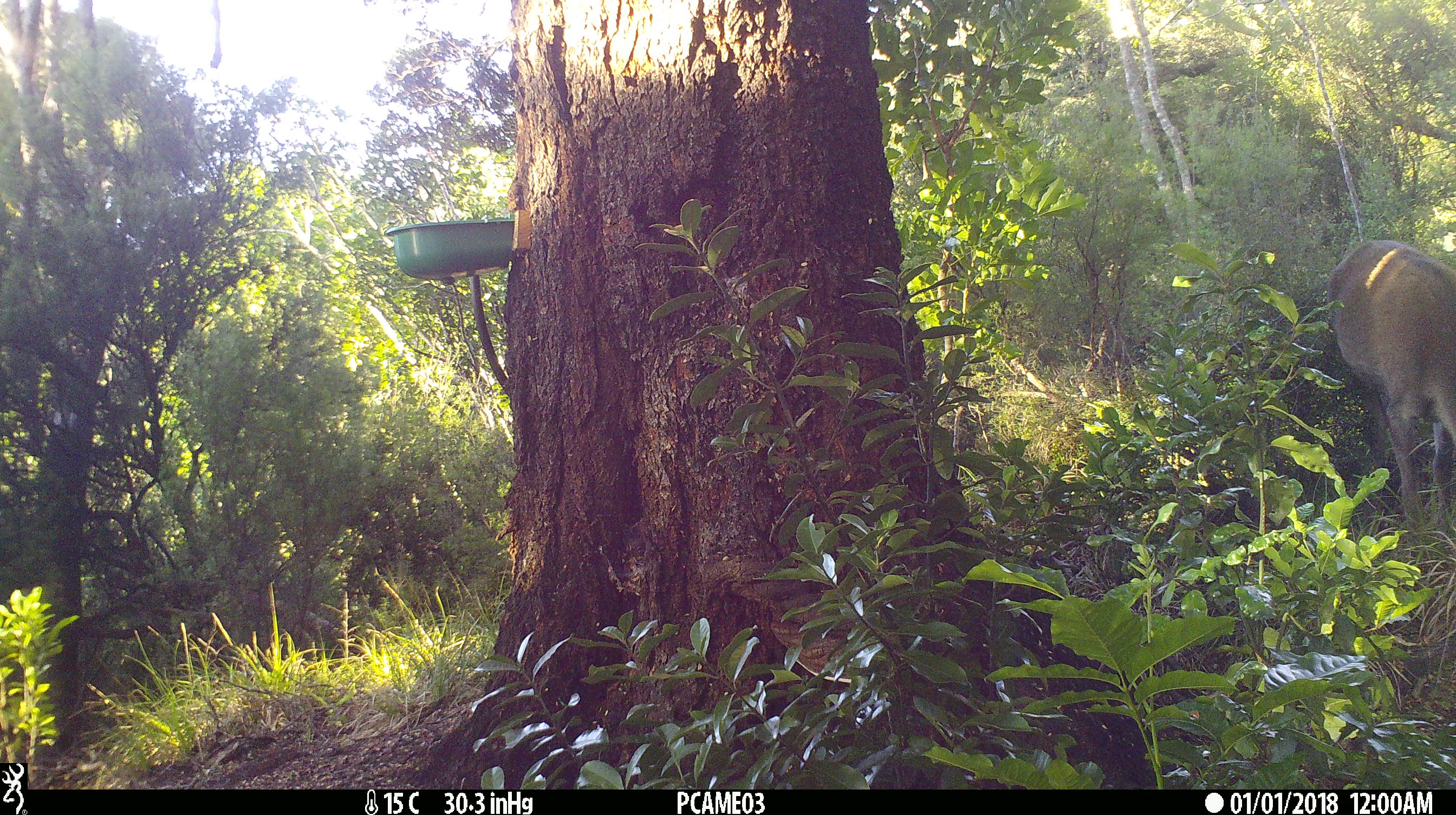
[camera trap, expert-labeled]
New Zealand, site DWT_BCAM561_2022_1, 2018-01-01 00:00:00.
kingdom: Animalia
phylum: Chordata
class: Mammalia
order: Artiodactyla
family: Cervidae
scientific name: Cervidae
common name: deer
Deer (Cervidae).